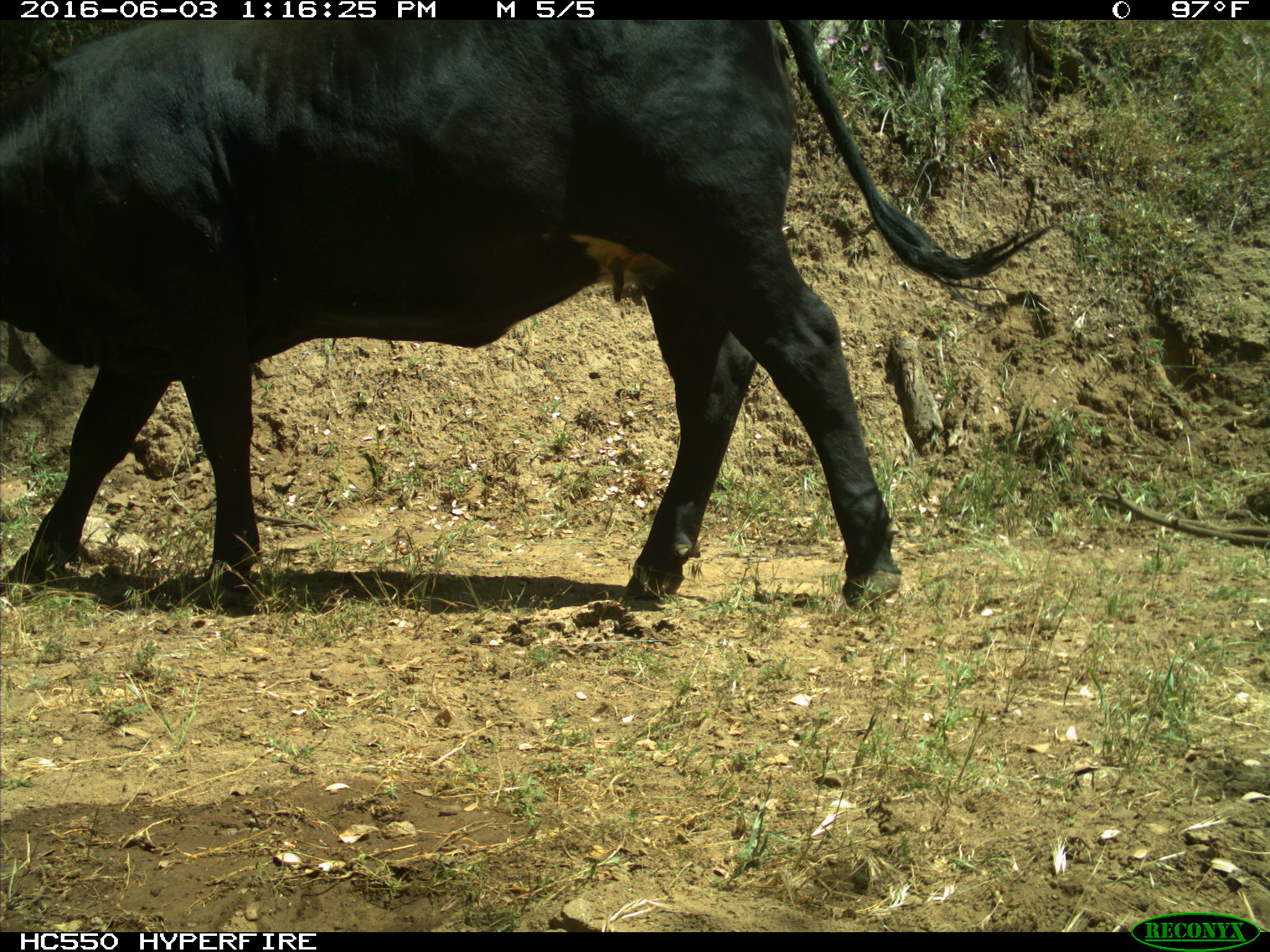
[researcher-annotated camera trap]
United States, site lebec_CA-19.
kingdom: Animalia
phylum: Chordata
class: Mammalia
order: Artiodactyla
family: Bovidae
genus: Bos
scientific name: Bos taurus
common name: domestic cow